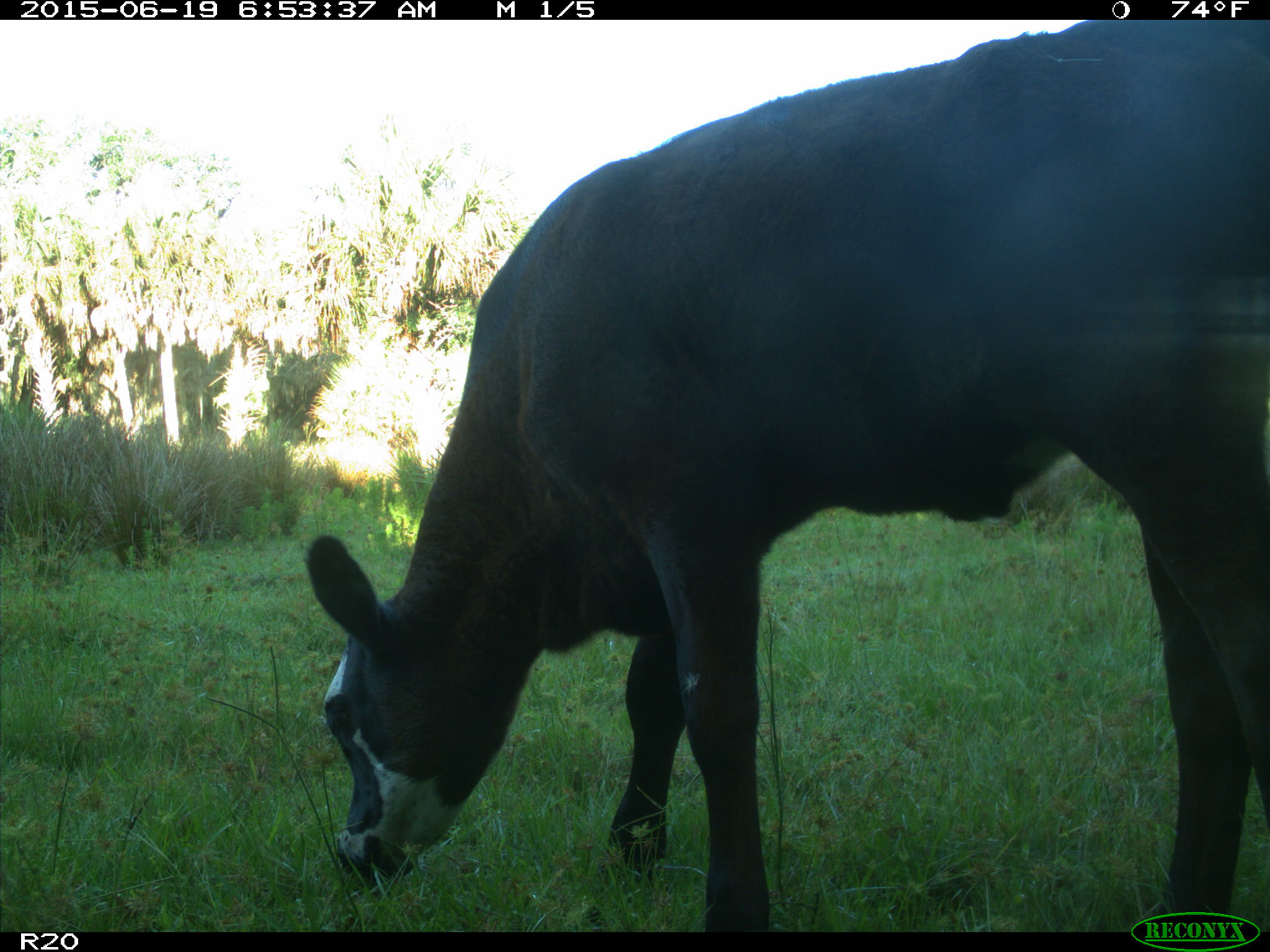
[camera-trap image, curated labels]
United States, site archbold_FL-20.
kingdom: Animalia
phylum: Chordata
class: Mammalia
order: Artiodactyla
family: Bovidae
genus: Bos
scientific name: Bos taurus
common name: domestic cow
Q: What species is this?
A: Bos taurus (domestic cow).